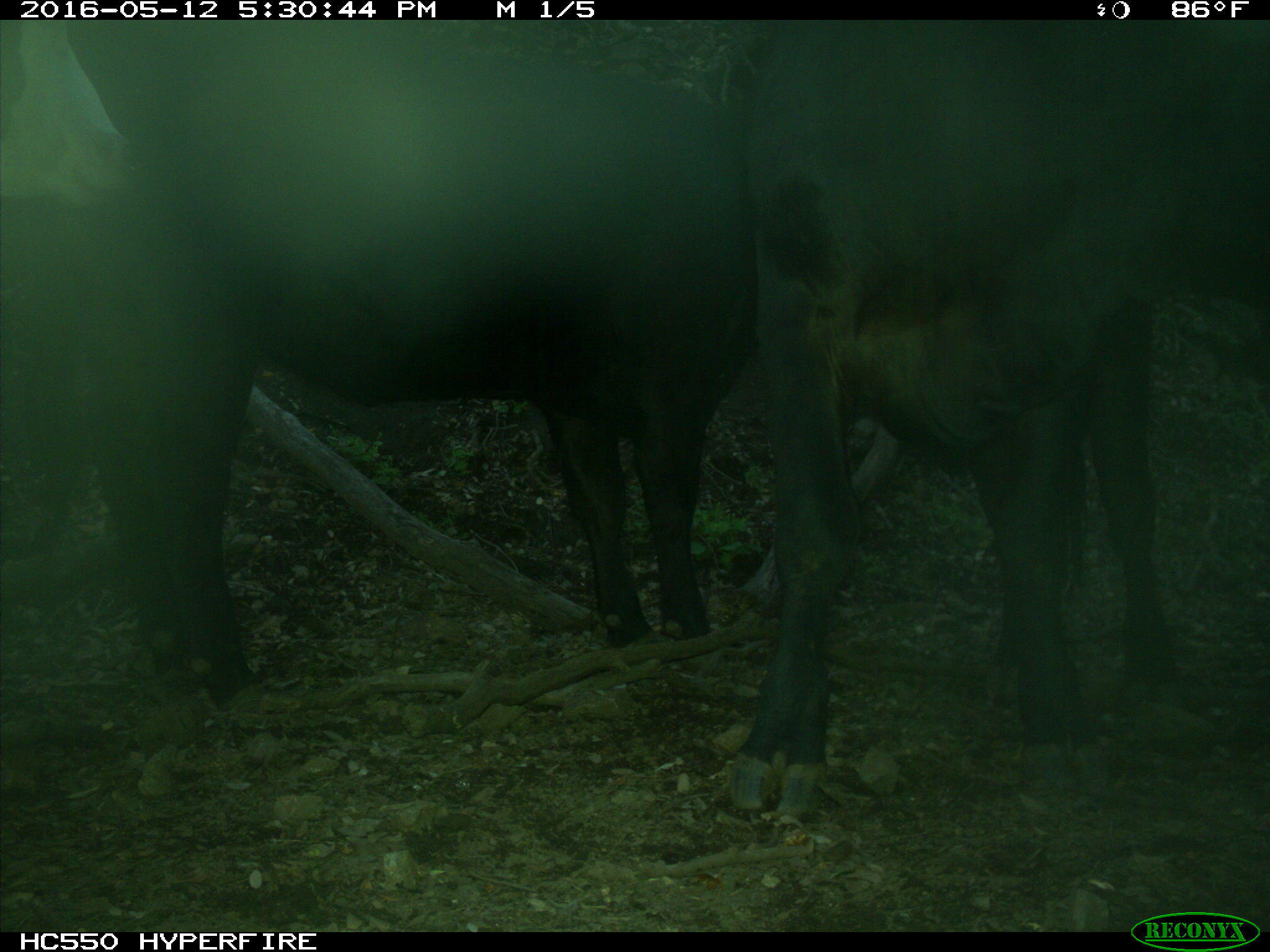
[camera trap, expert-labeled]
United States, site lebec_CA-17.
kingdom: Animalia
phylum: Chordata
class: Mammalia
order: Artiodactyla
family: Bovidae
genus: Bos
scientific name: Bos taurus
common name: domestic cow